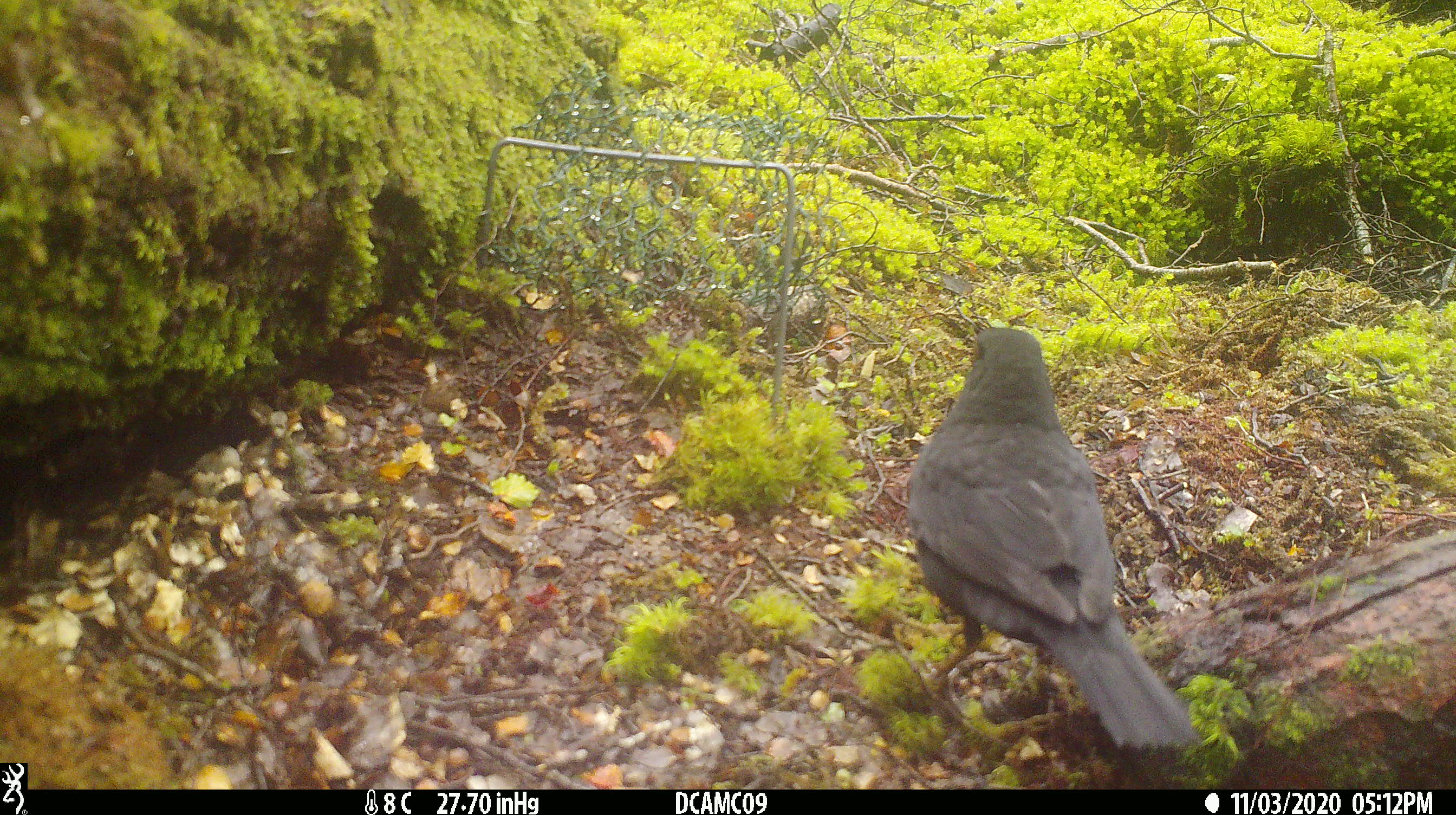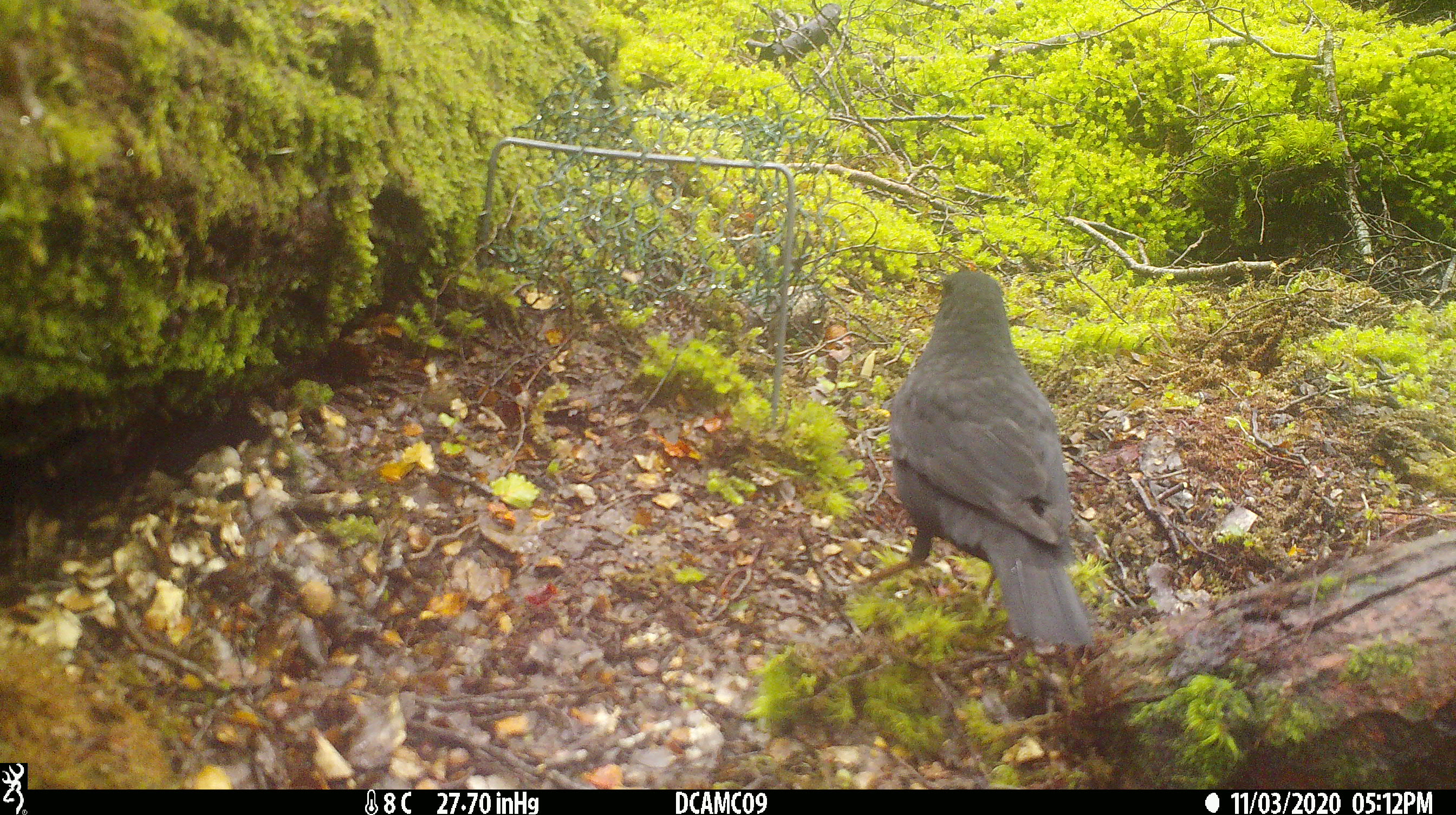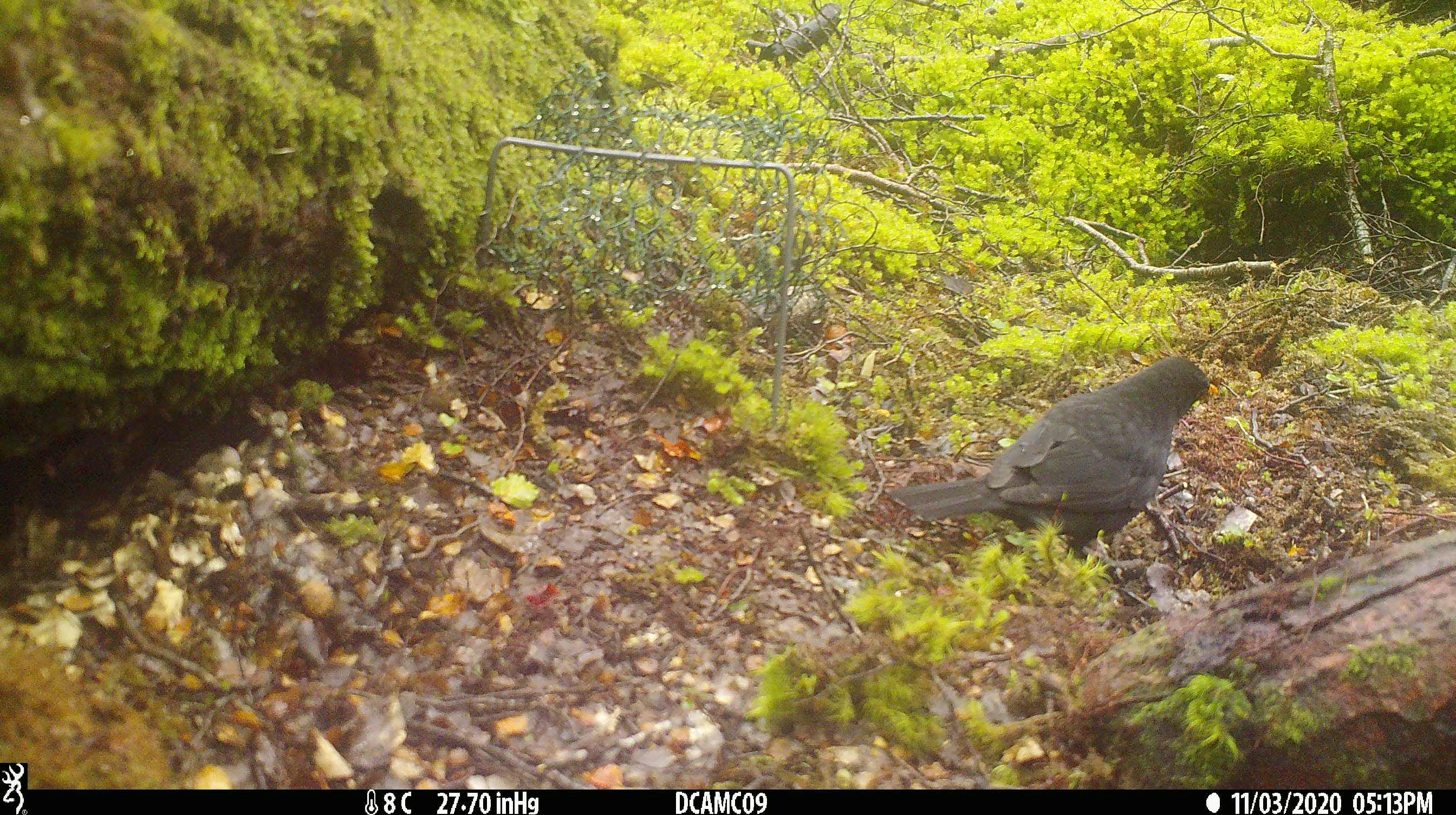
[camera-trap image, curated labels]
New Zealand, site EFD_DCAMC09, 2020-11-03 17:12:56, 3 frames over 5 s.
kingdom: Animalia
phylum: Chordata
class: Aves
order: Passeriformes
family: Turdidae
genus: Turdus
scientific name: Turdus merula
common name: eurasian blackbird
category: blackbird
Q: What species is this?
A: Blackbird (eurasian blackbird) (Turdus merula).